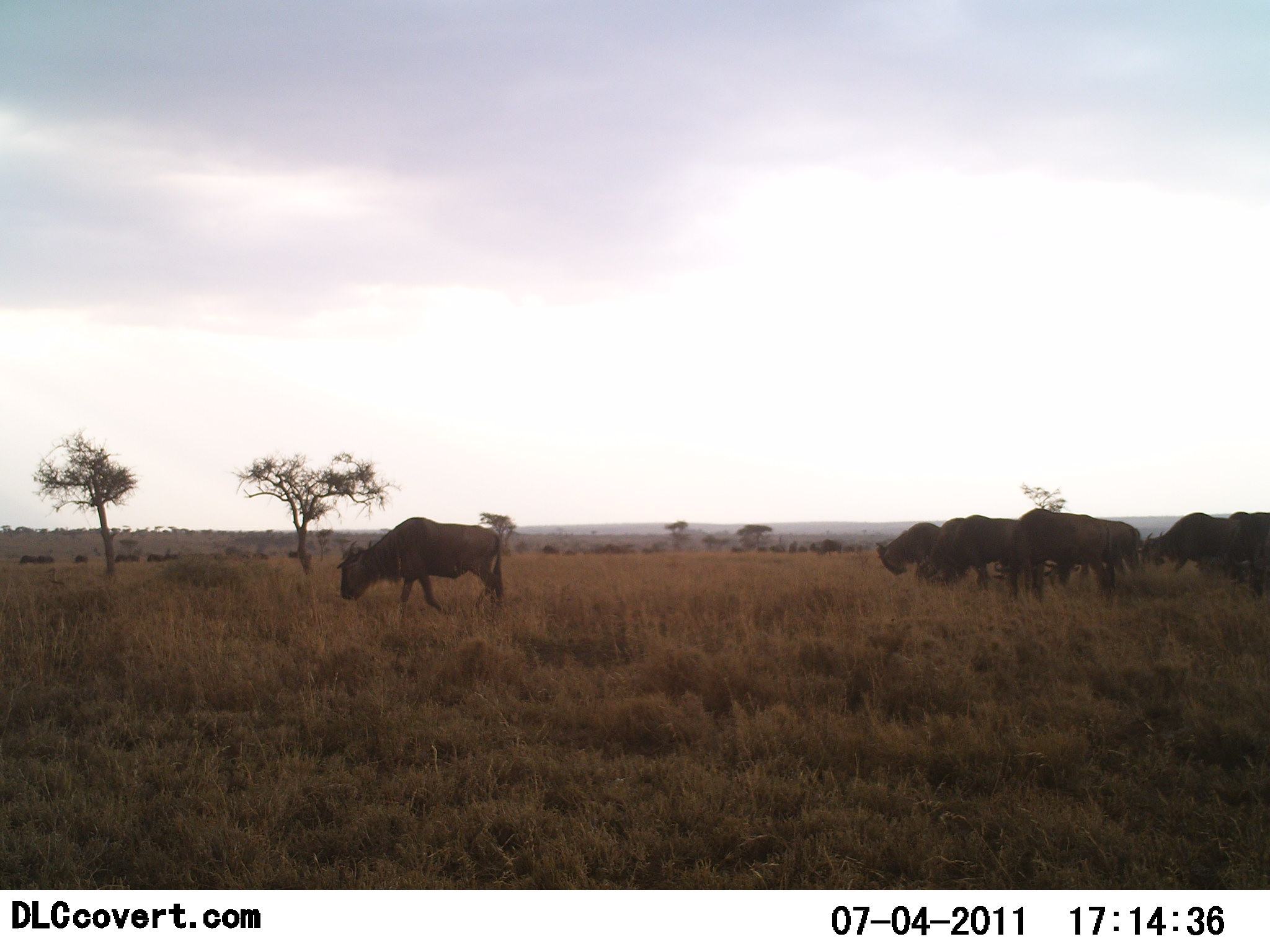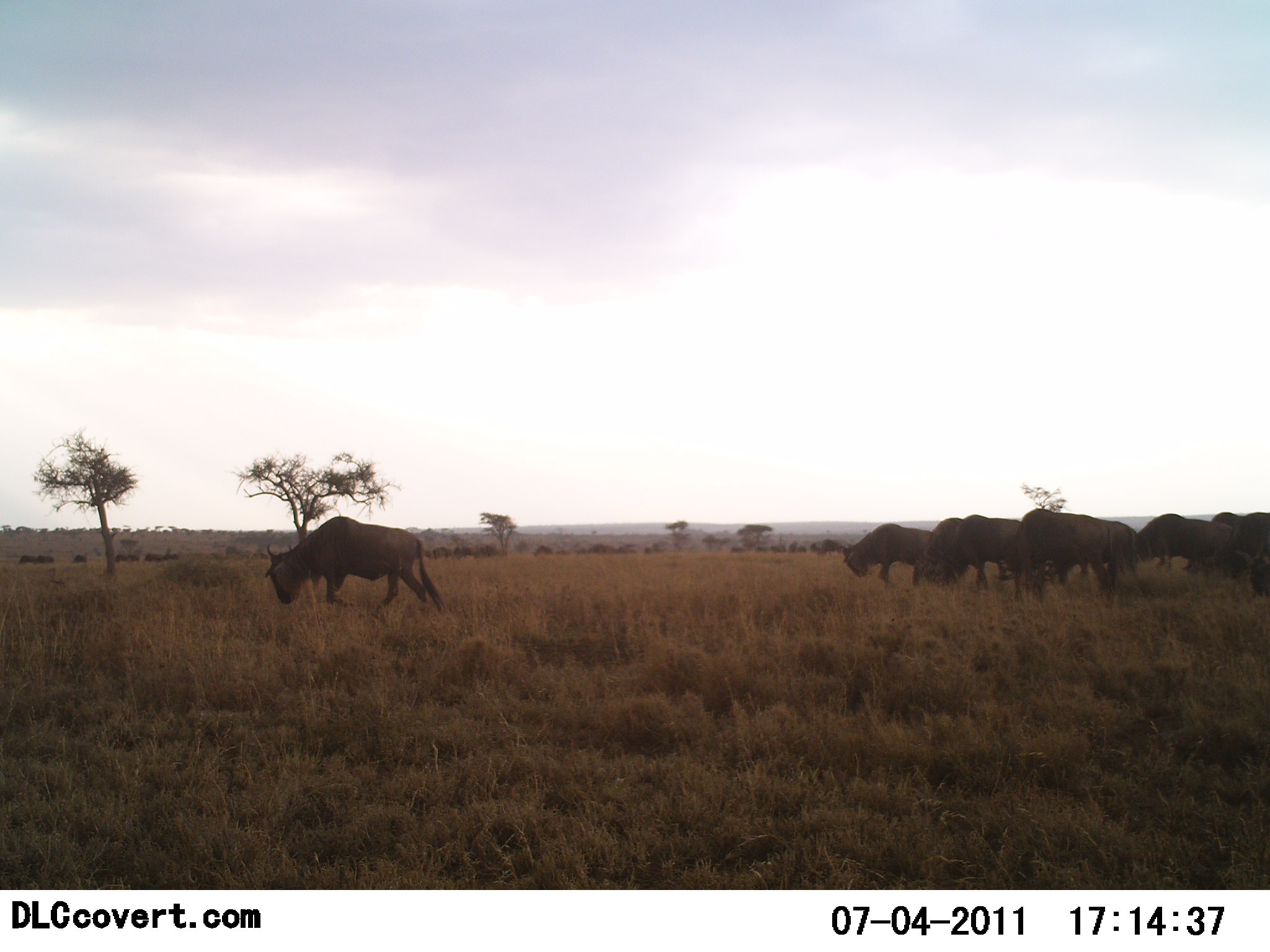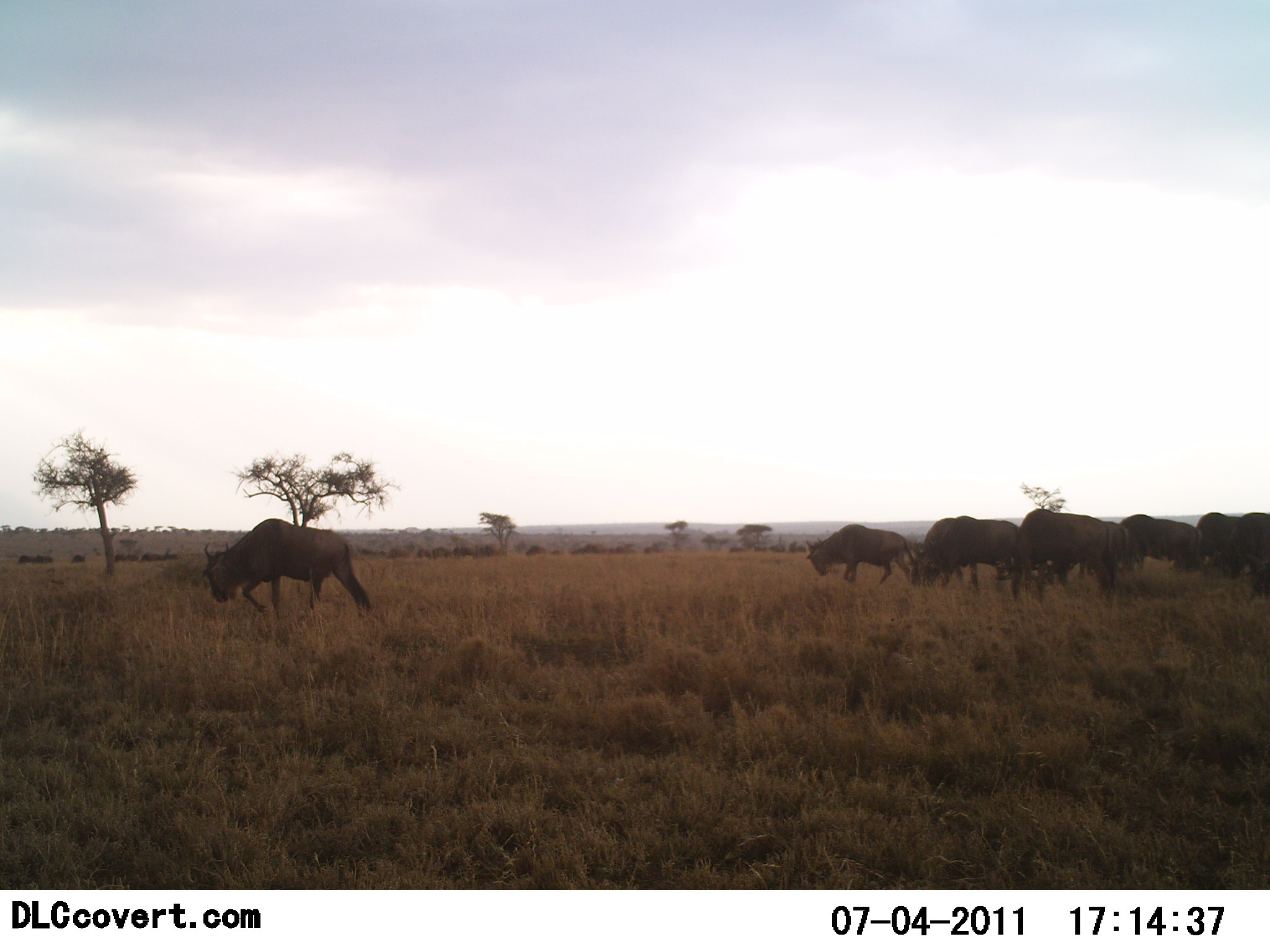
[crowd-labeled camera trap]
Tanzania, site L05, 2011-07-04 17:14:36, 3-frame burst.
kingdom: Animalia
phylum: Chordata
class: Mammalia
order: Artiodactyla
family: Bovidae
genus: Connochaetes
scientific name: Connochaetes taurinus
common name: blue wildebeest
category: wildebeest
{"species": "wildebeest (blue wildebeest) (Connochaetes taurinus)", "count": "11-50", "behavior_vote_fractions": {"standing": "33%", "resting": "8%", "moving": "83%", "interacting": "0%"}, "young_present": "0%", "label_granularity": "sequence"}